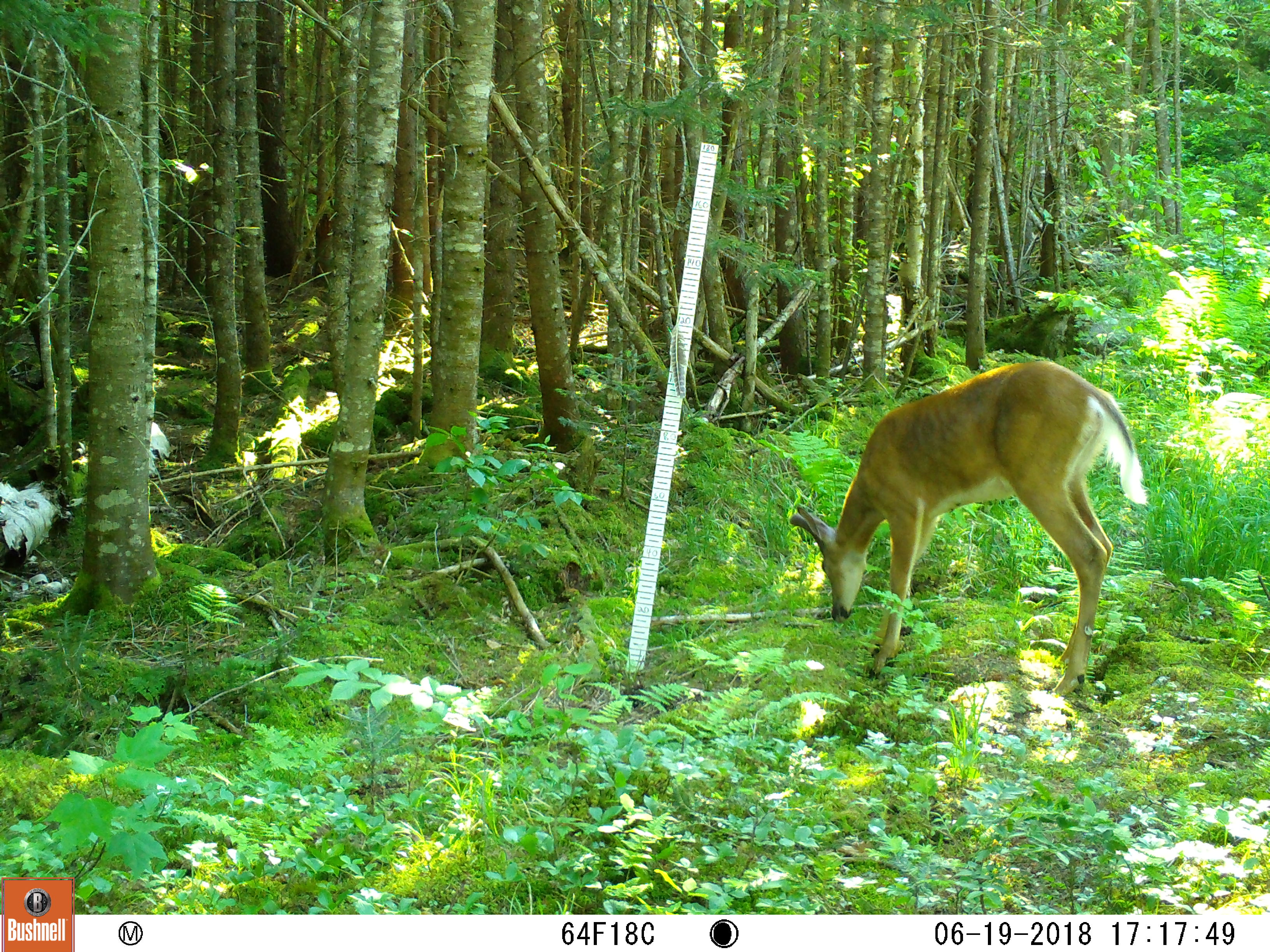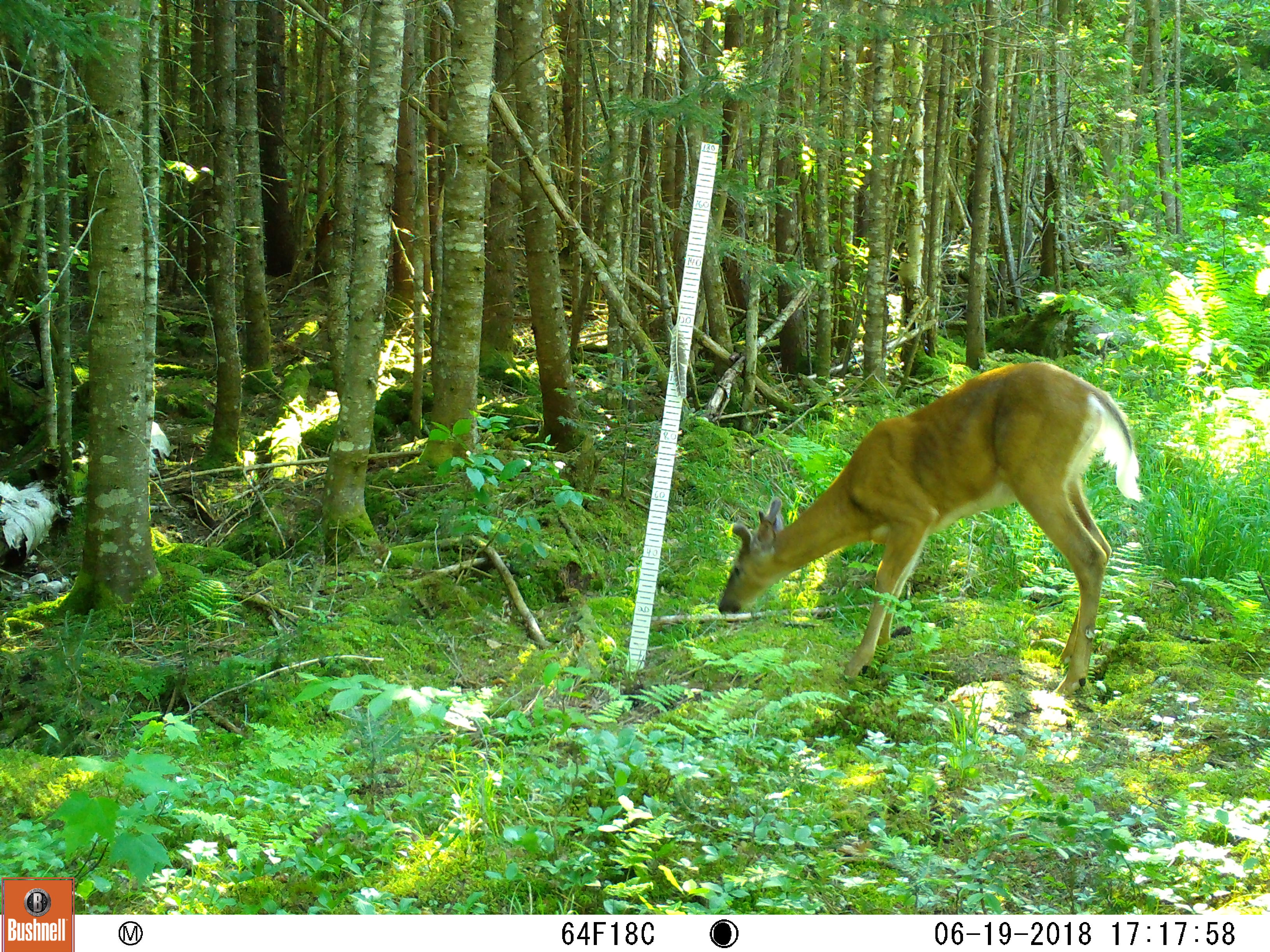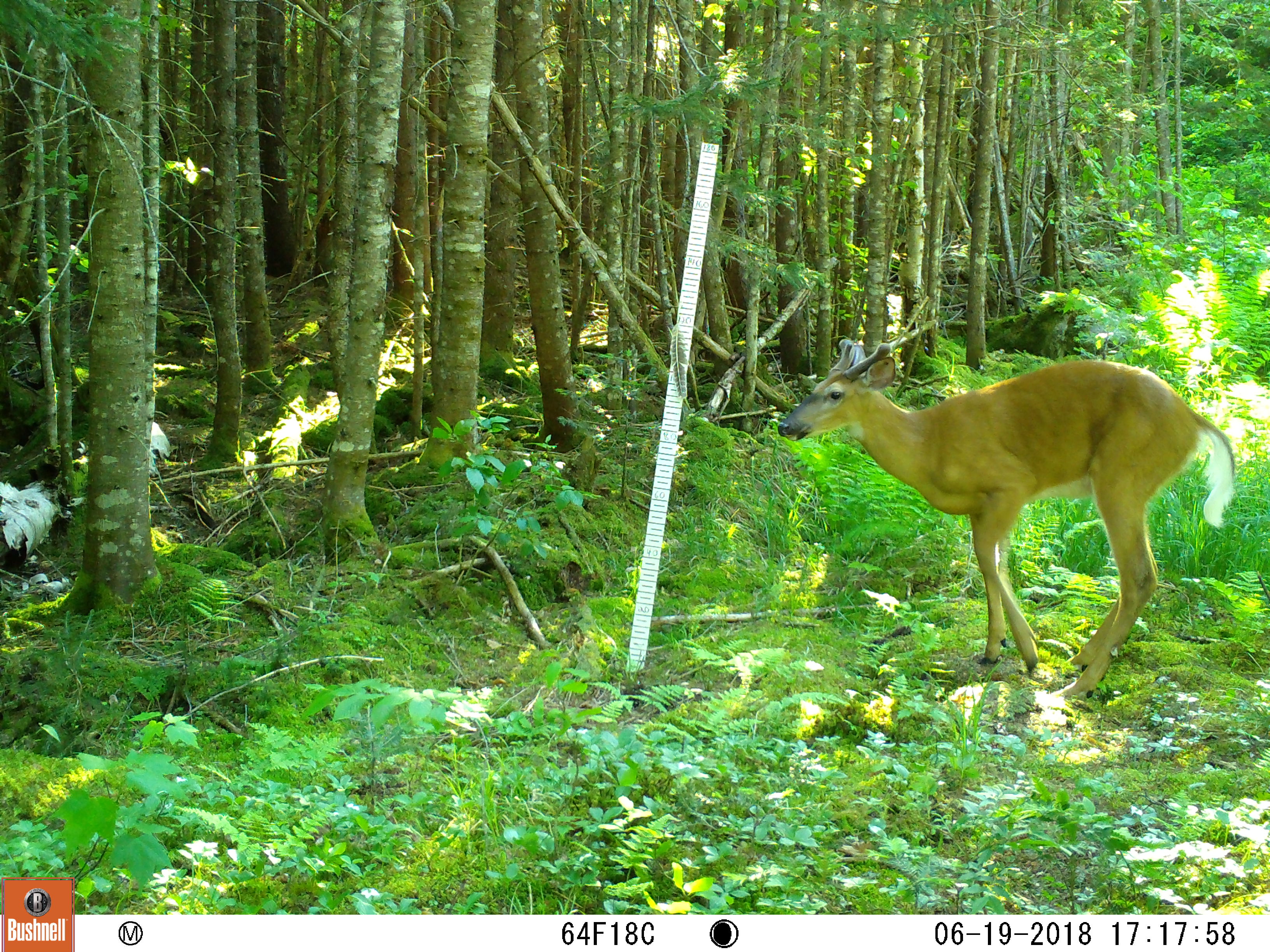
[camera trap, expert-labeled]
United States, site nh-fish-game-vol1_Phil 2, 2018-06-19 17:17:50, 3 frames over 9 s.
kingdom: Animalia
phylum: Chordata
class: Mammalia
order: Artiodactyla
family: Cervidae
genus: Odocoileus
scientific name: Odocoileus virginianus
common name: white-tailed deer